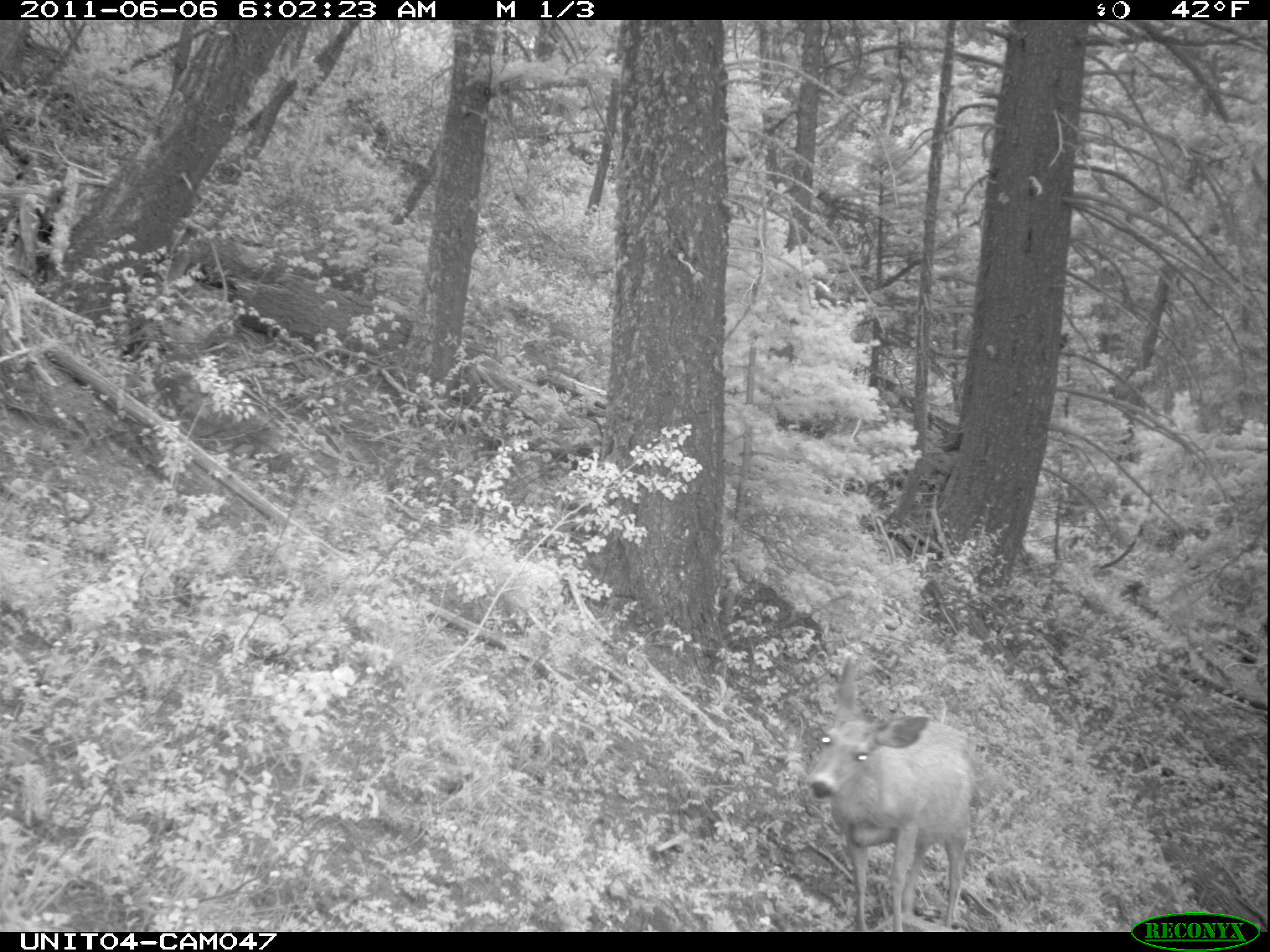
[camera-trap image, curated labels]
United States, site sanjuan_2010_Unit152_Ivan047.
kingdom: Animalia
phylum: Chordata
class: Mammalia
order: Artiodactyla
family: Cervidae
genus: Odocoileus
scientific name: Odocoileus hemionus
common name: mule deer